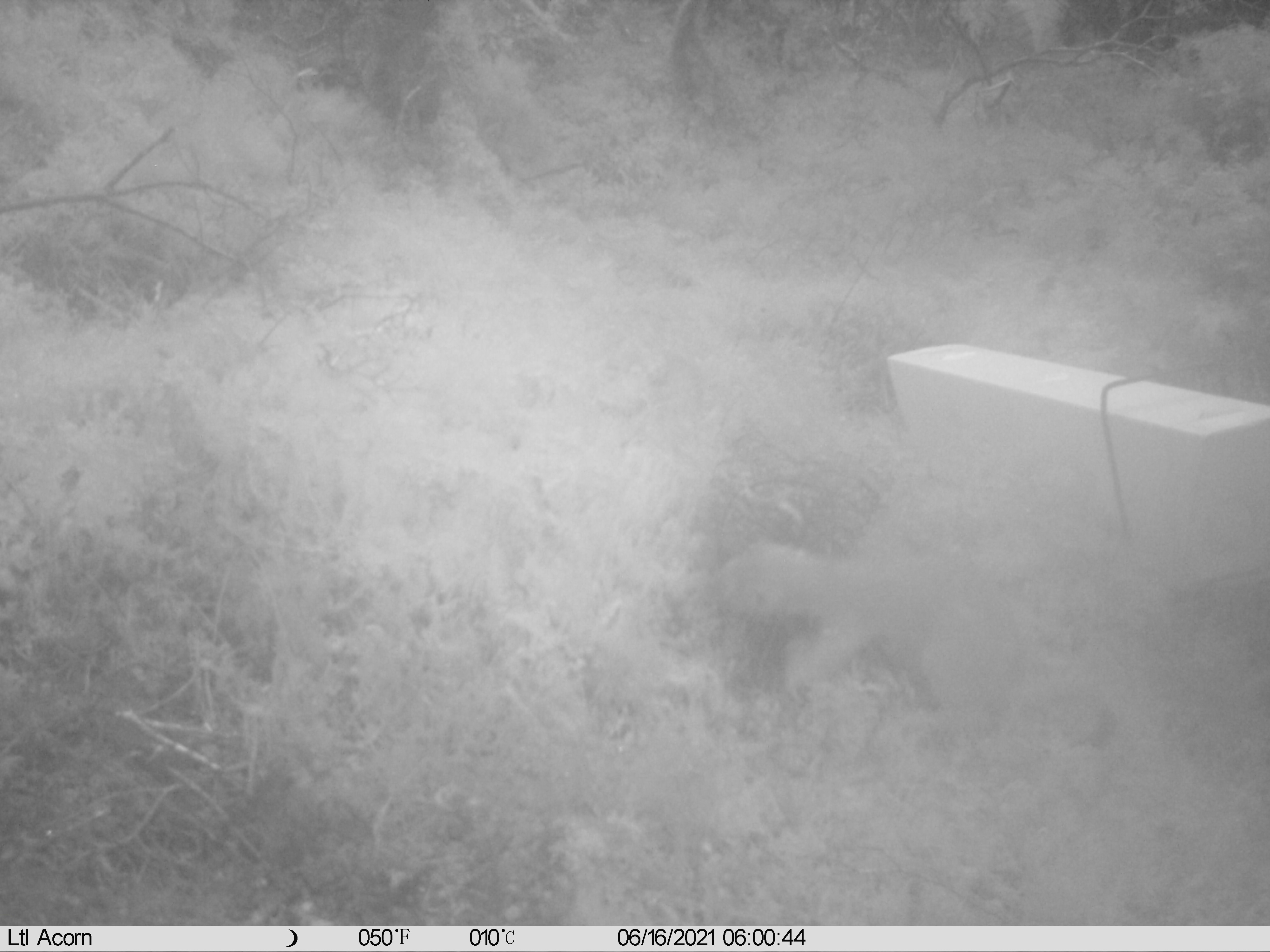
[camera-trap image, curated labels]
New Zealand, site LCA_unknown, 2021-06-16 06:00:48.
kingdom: Animalia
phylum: Chordata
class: Mammalia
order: Carnivora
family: Mustelidae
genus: Mustela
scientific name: Mustela erminea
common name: stoat